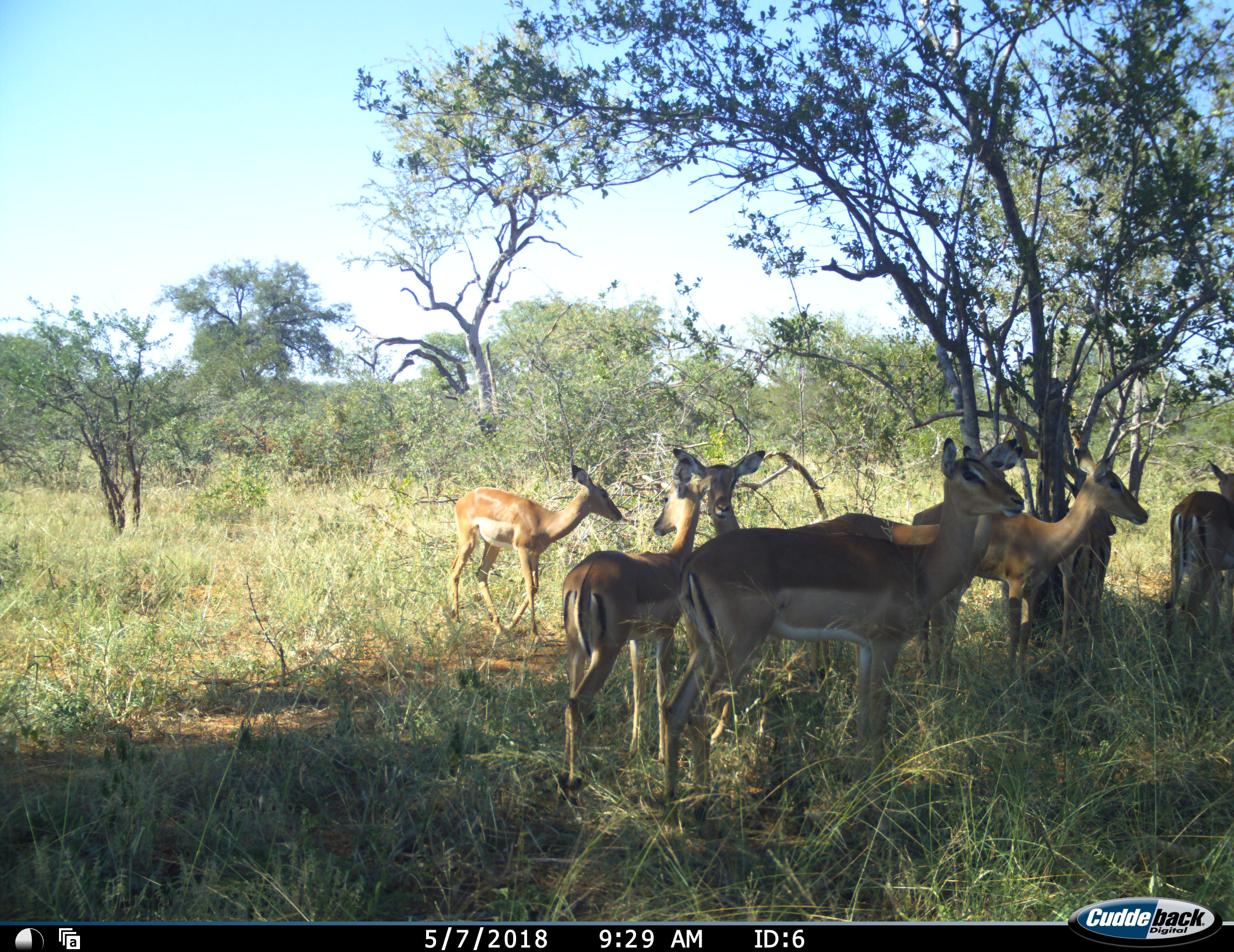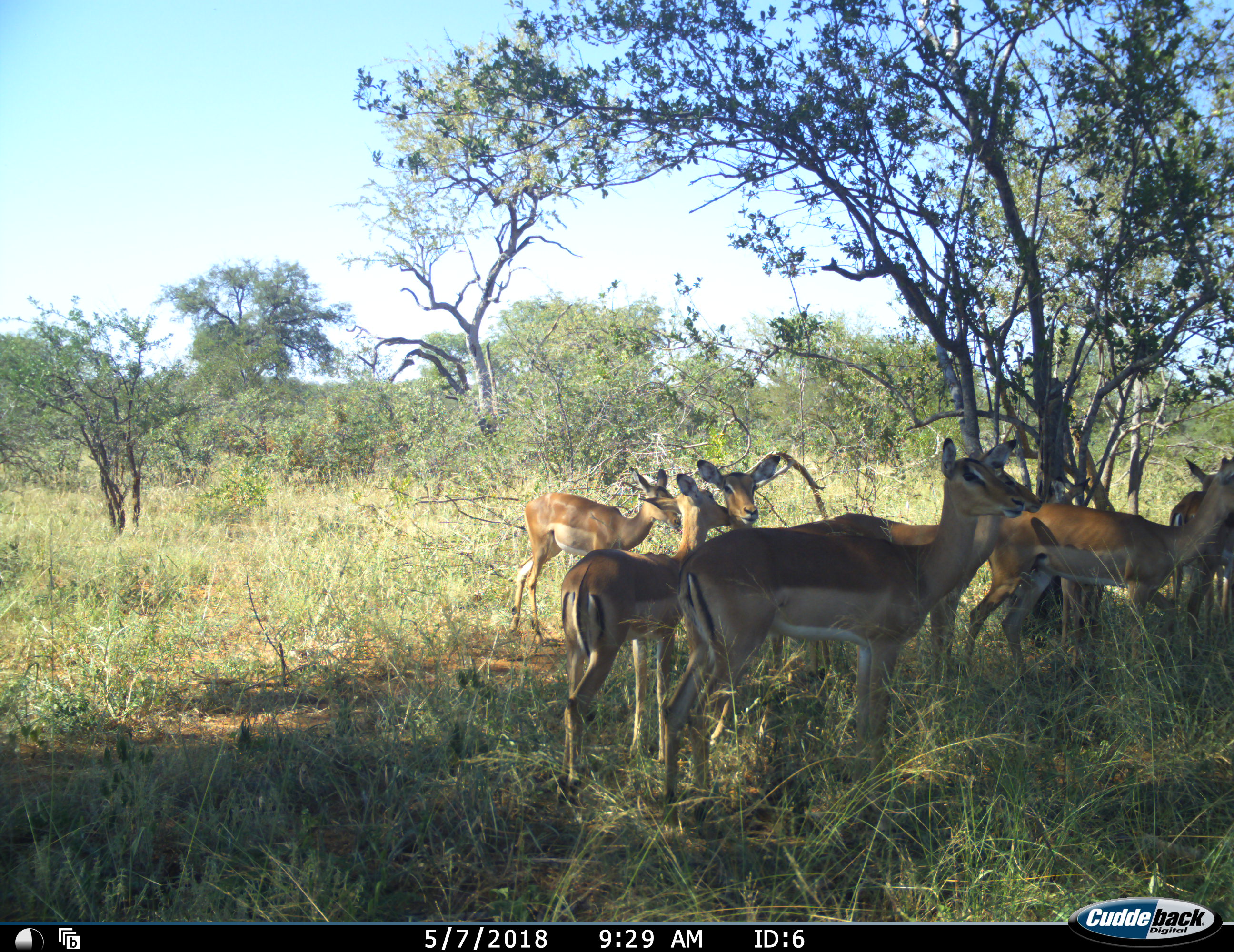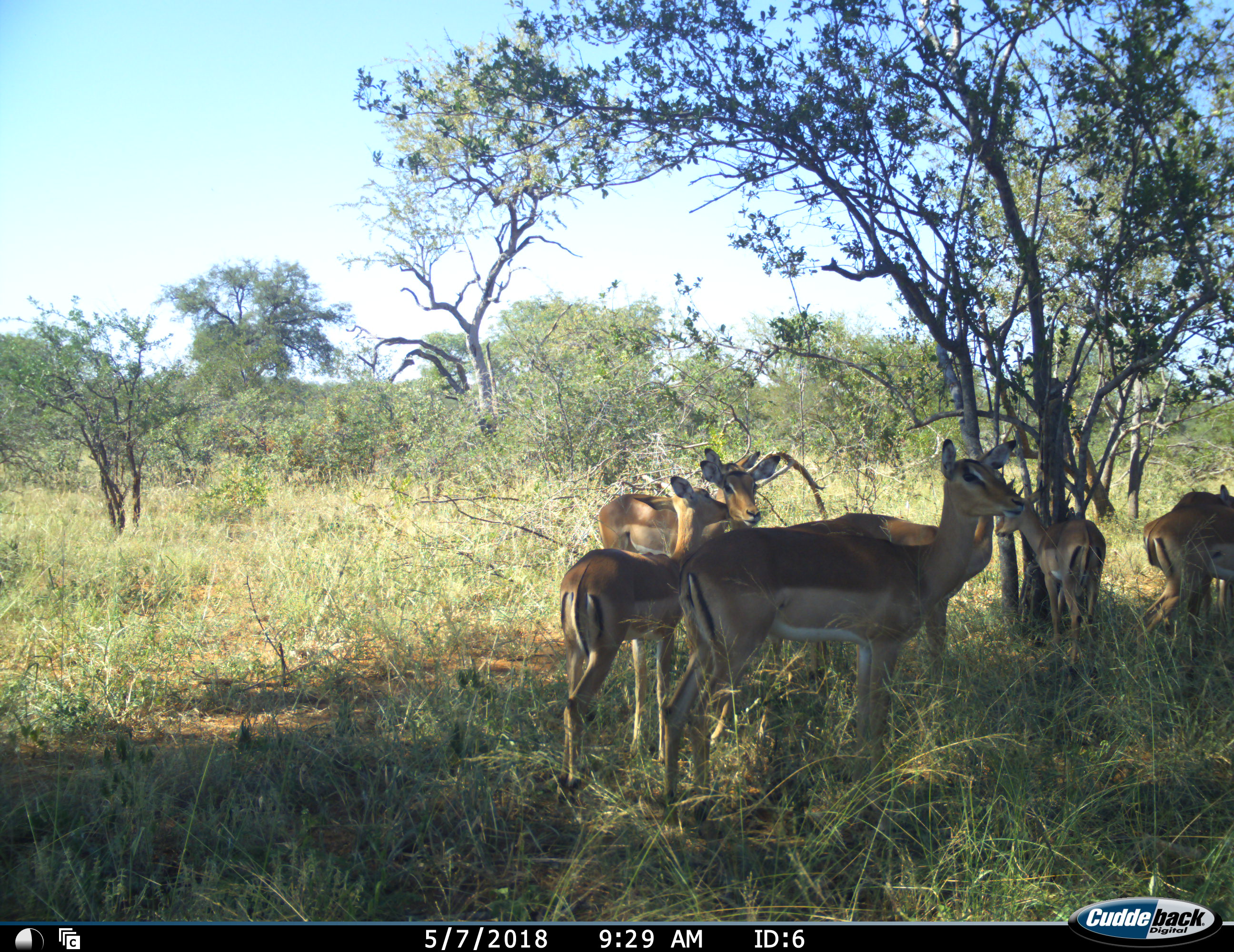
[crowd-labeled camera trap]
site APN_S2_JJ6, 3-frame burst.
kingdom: Animalia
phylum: Chordata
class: Mammalia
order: Artiodactyla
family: Bovidae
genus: Aepyceros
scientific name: Aepyceros melampus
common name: impala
Impala (Aepyceros melampus), count 7. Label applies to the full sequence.